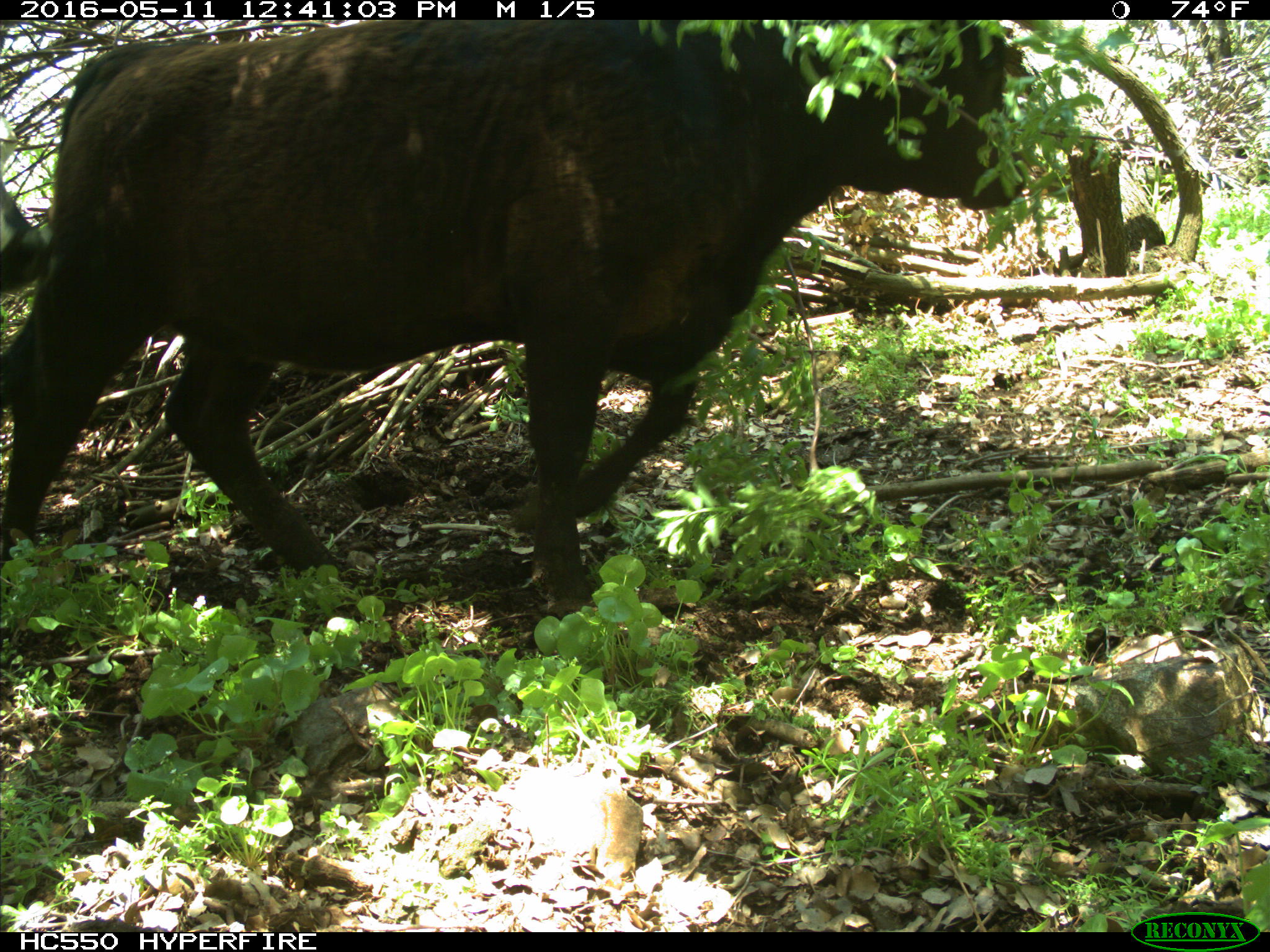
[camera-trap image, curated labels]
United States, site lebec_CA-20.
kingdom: Animalia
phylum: Chordata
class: Mammalia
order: Artiodactyla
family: Bovidae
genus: Bos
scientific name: Bos taurus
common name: domestic cow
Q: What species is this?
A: Bos taurus (domestic cow).